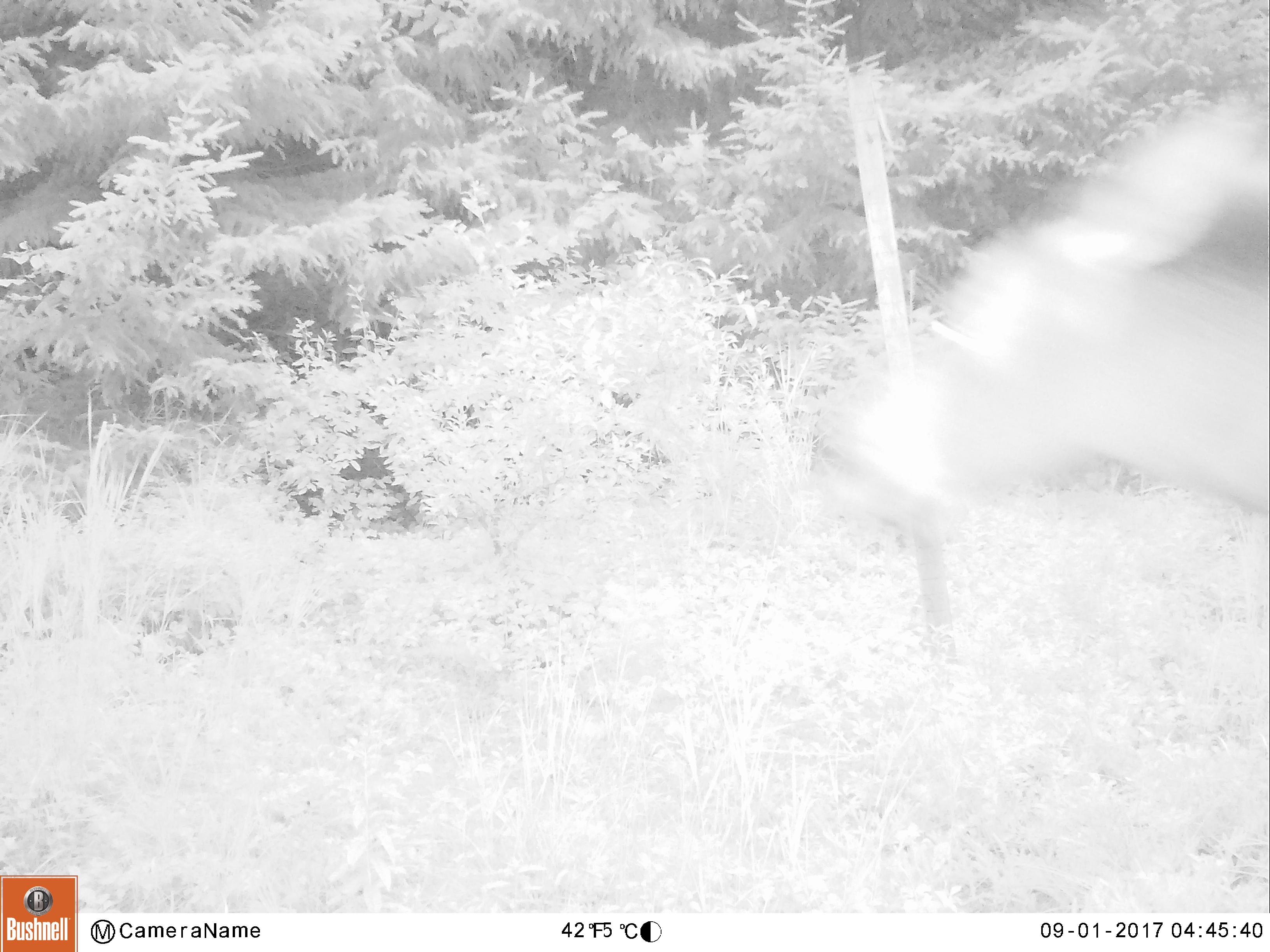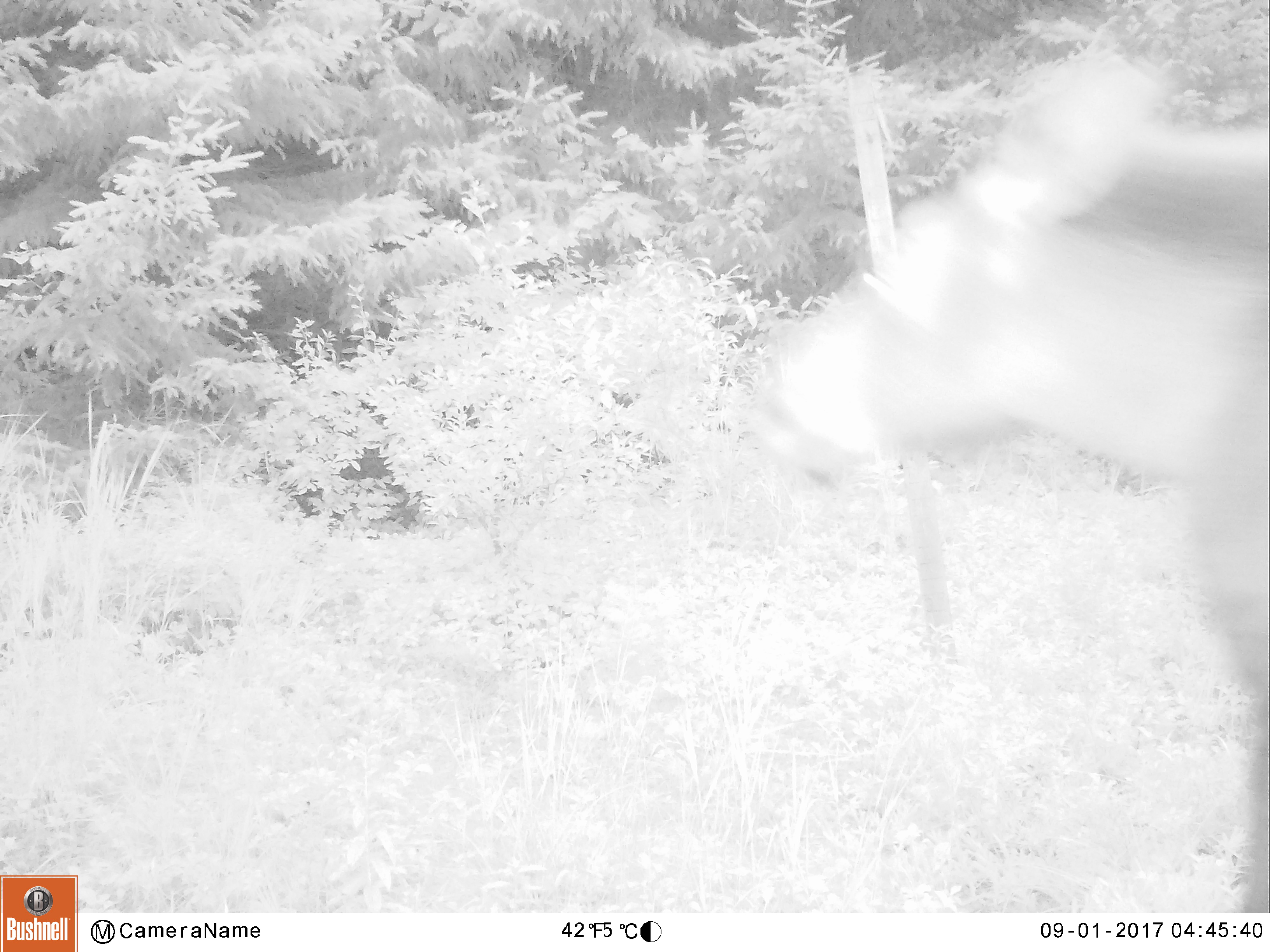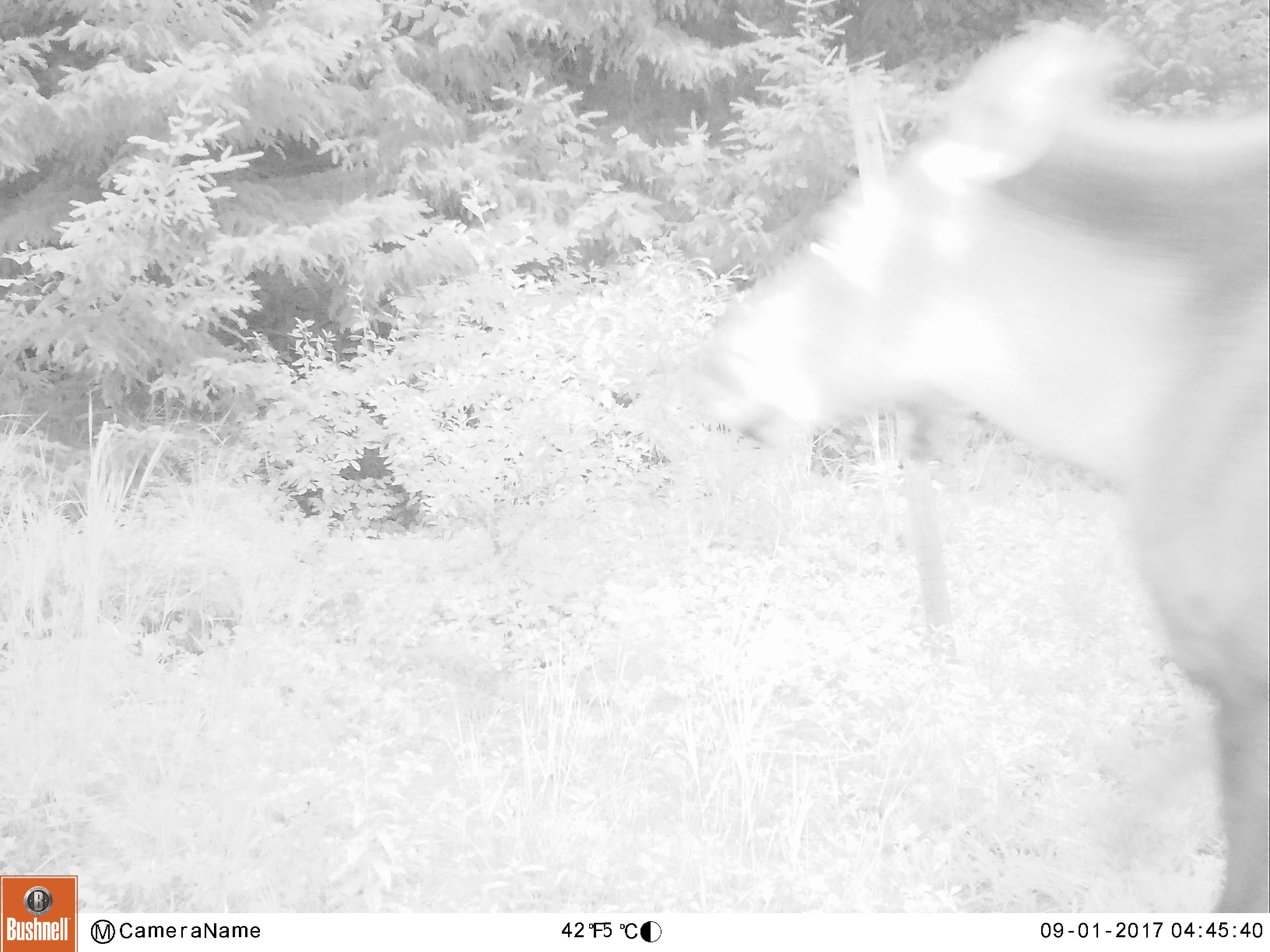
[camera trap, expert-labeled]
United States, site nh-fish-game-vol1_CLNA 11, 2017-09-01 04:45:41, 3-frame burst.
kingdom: Animalia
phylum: Chordata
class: Mammalia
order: Artiodactyla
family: Cervidae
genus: Alces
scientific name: Alces alces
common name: moose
Moose (Alces alces).